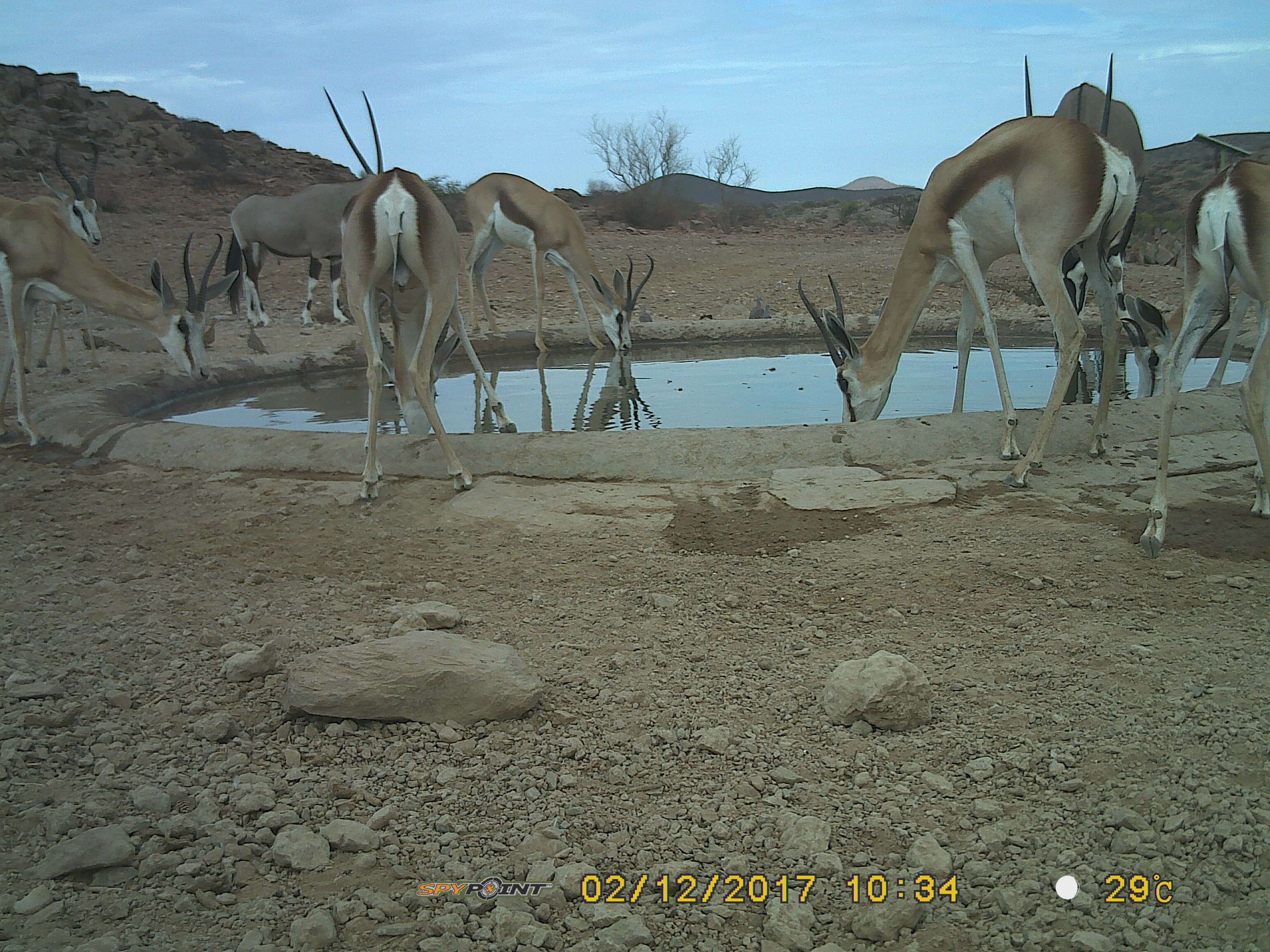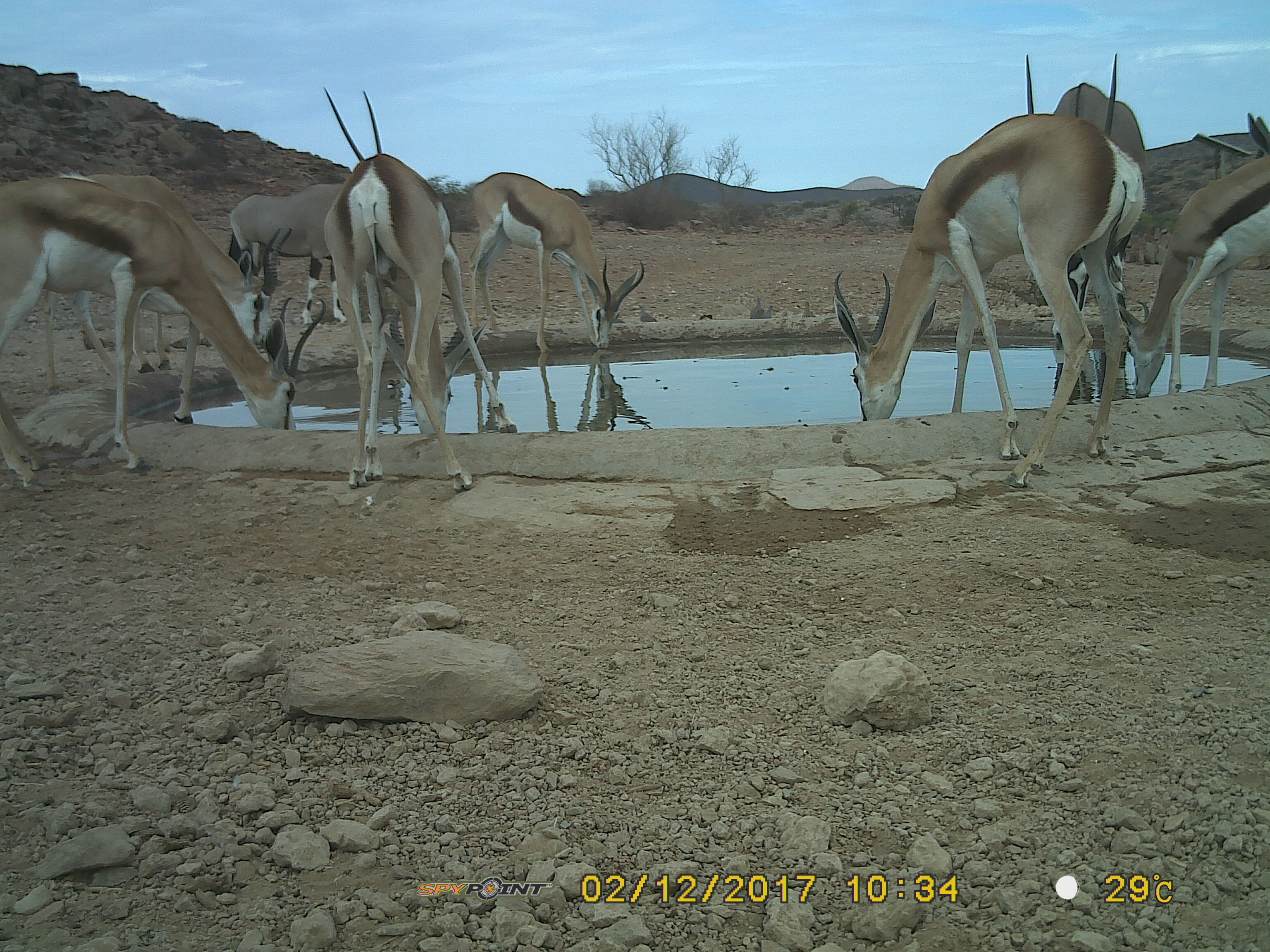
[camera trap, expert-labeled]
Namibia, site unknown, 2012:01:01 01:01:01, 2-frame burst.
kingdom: Animalia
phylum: Chordata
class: Mammalia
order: Artiodactyla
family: Bovidae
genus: Antidorcas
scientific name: Antidorcas marsupialis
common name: springbok